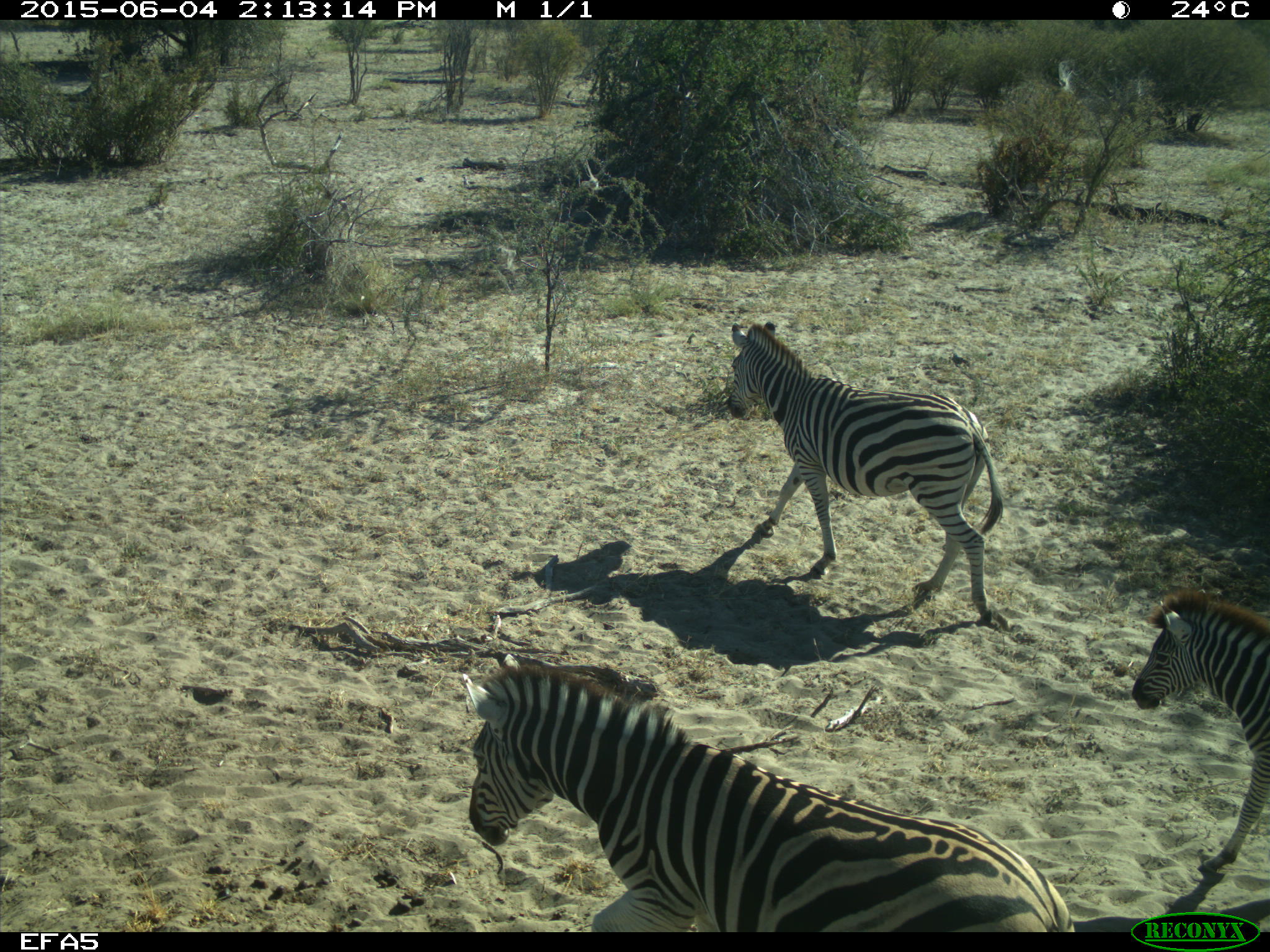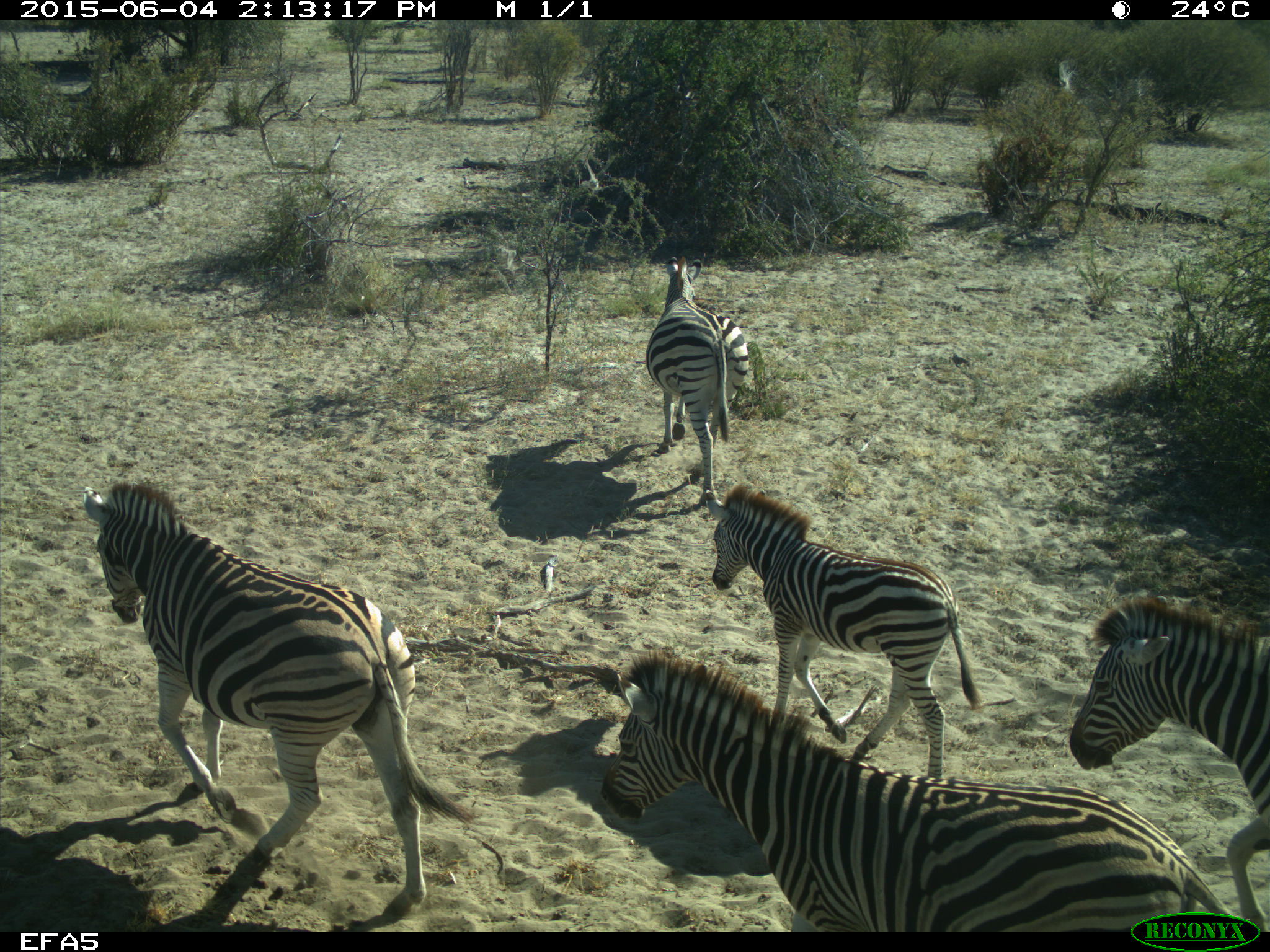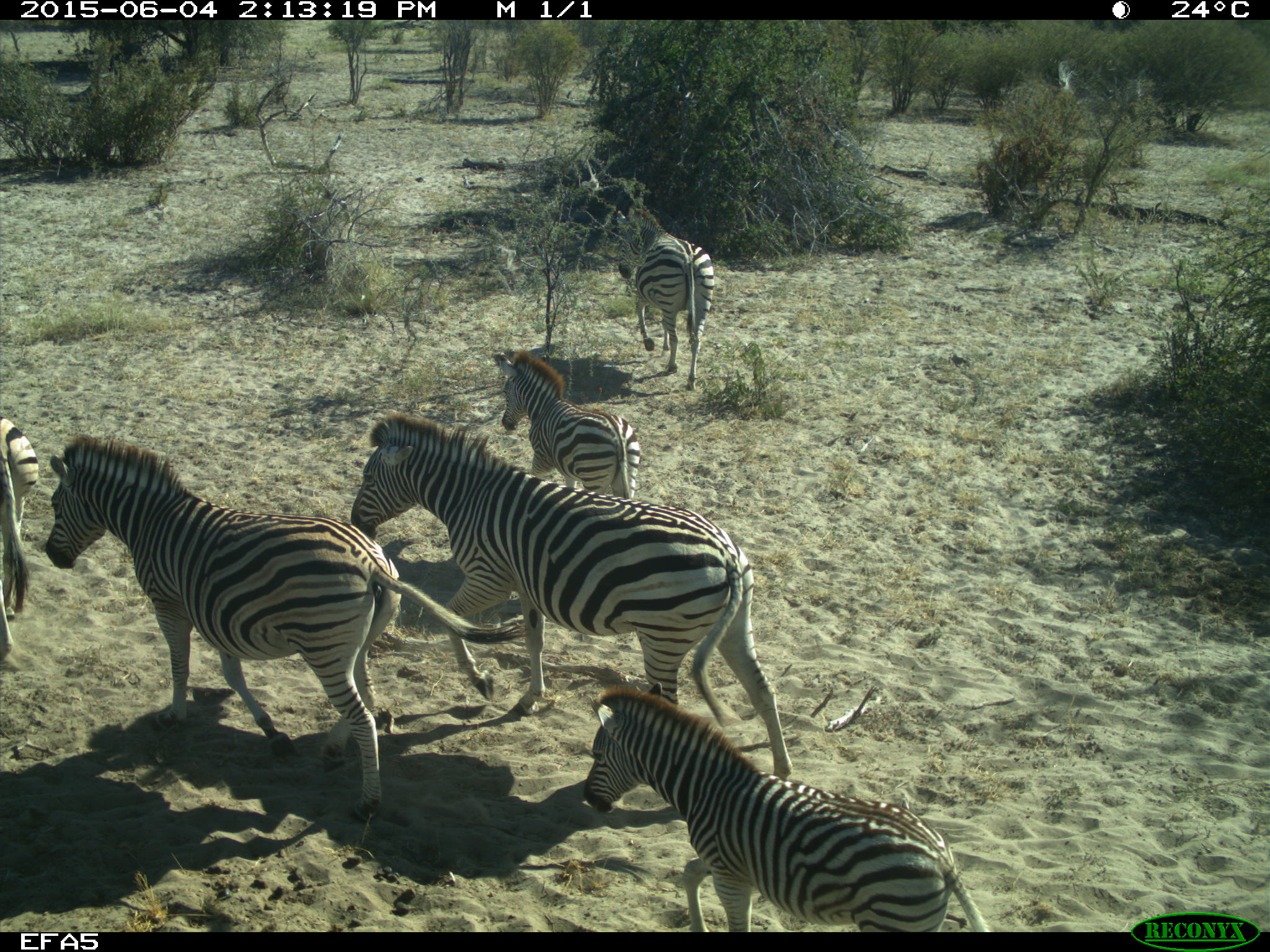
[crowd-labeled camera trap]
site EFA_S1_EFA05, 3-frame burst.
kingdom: Animalia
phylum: Chordata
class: Mammalia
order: Perissodactyla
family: Equidae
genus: Equus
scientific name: Equus quagga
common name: plains zebra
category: zebraplains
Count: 6.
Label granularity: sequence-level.